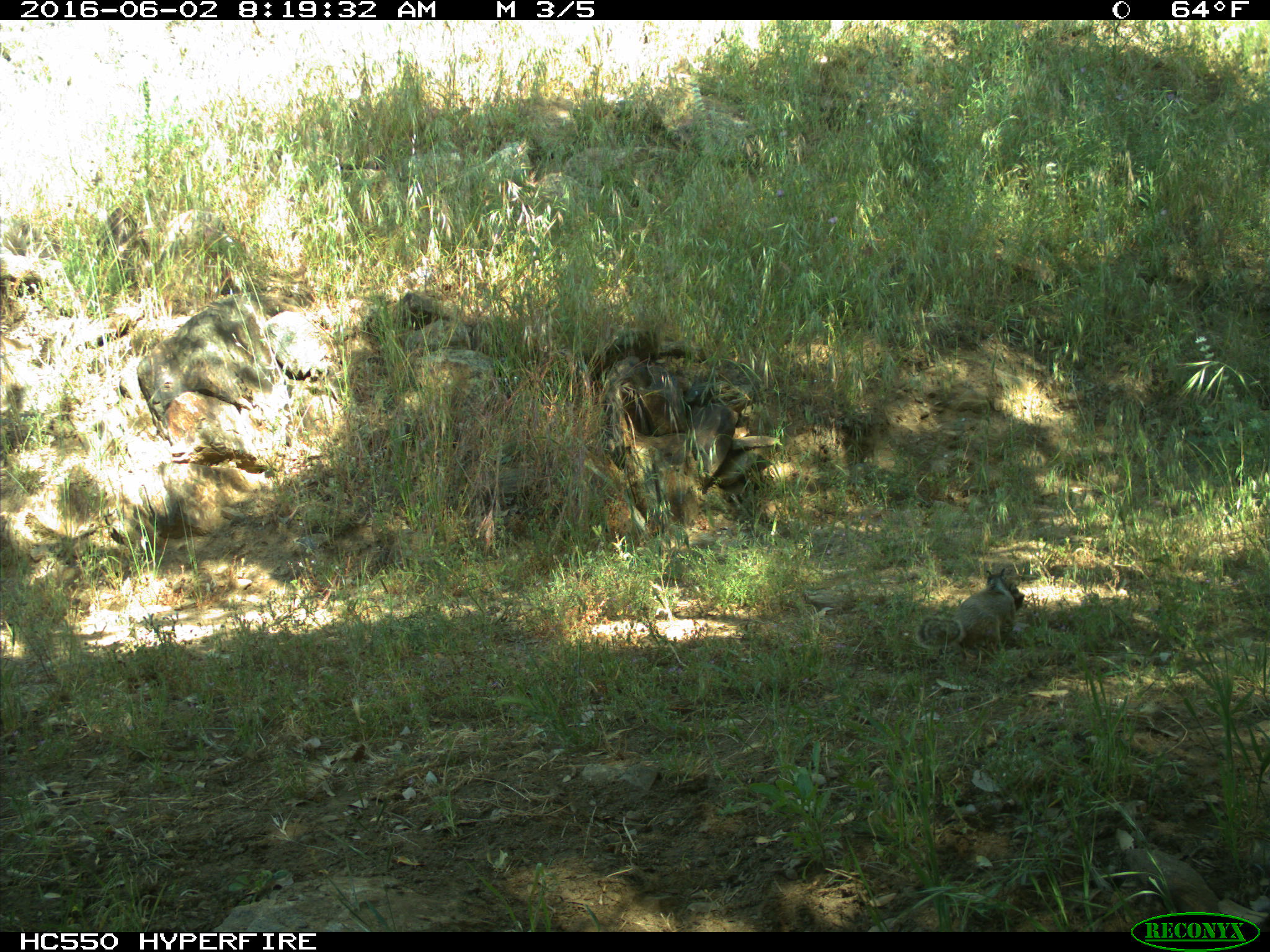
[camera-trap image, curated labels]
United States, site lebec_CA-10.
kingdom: Animalia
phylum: Chordata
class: Mammalia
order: Rodentia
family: Sciuridae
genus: Otospermophilus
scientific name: Otospermophilus beecheyi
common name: california ground squirrel